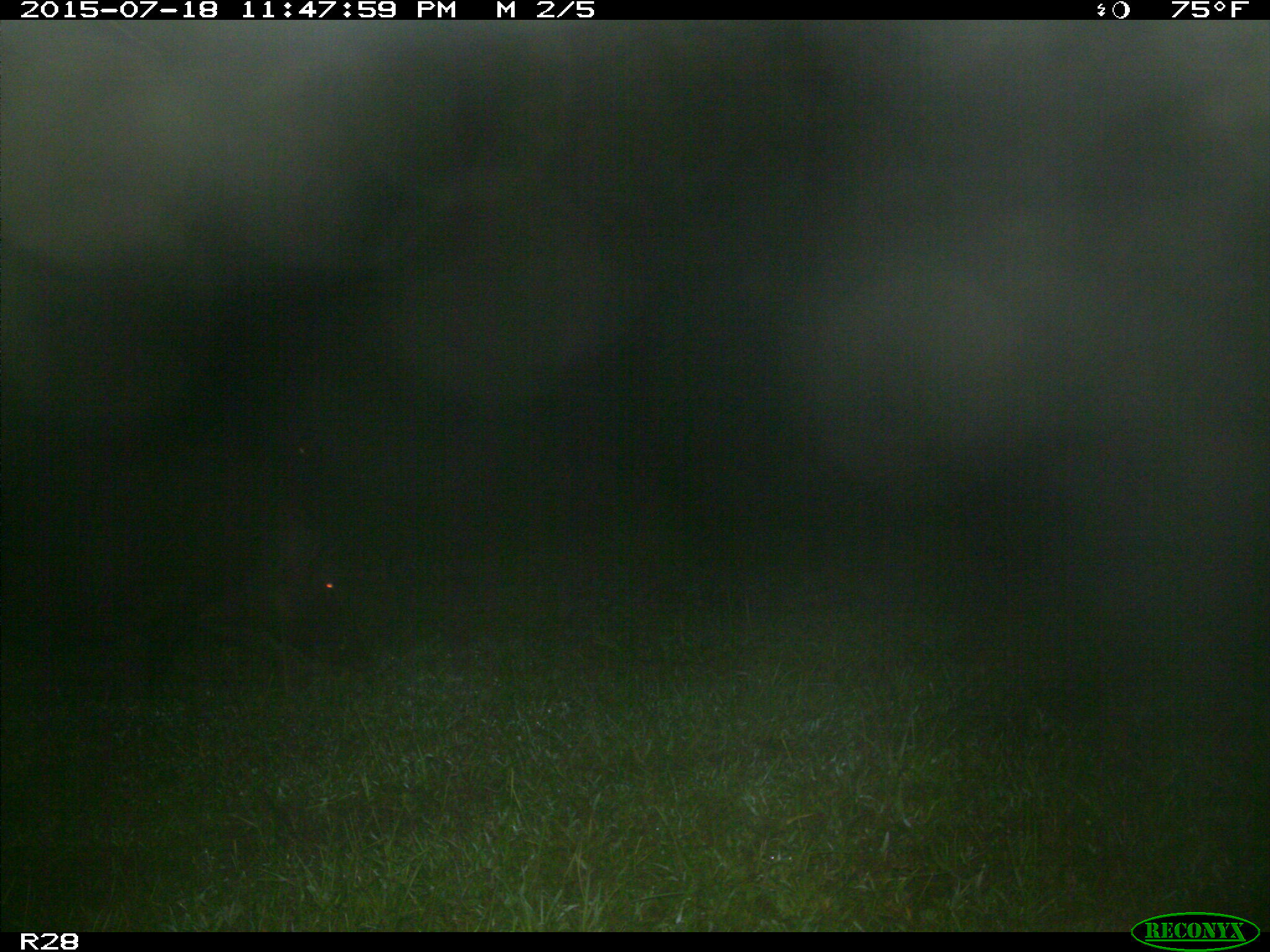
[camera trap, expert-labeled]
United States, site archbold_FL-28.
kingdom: Animalia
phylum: Chordata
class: Mammalia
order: Artiodactyla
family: Suidae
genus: Sus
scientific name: Sus scrofa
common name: wild boar